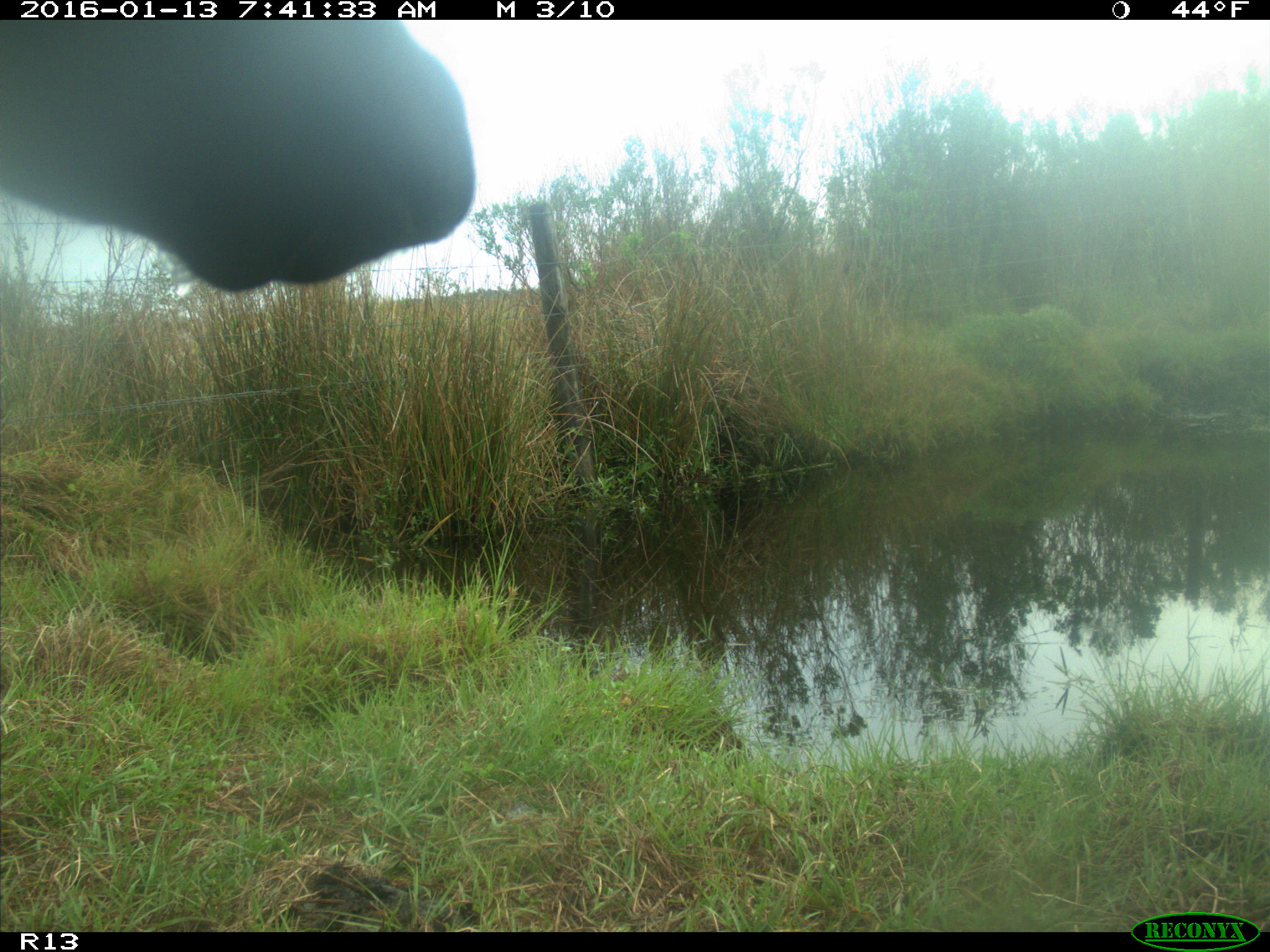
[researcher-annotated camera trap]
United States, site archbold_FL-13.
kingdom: Animalia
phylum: Chordata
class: Mammalia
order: Artiodactyla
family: Bovidae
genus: Bos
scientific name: Bos taurus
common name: domestic cow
Bos taurus (domestic cow).